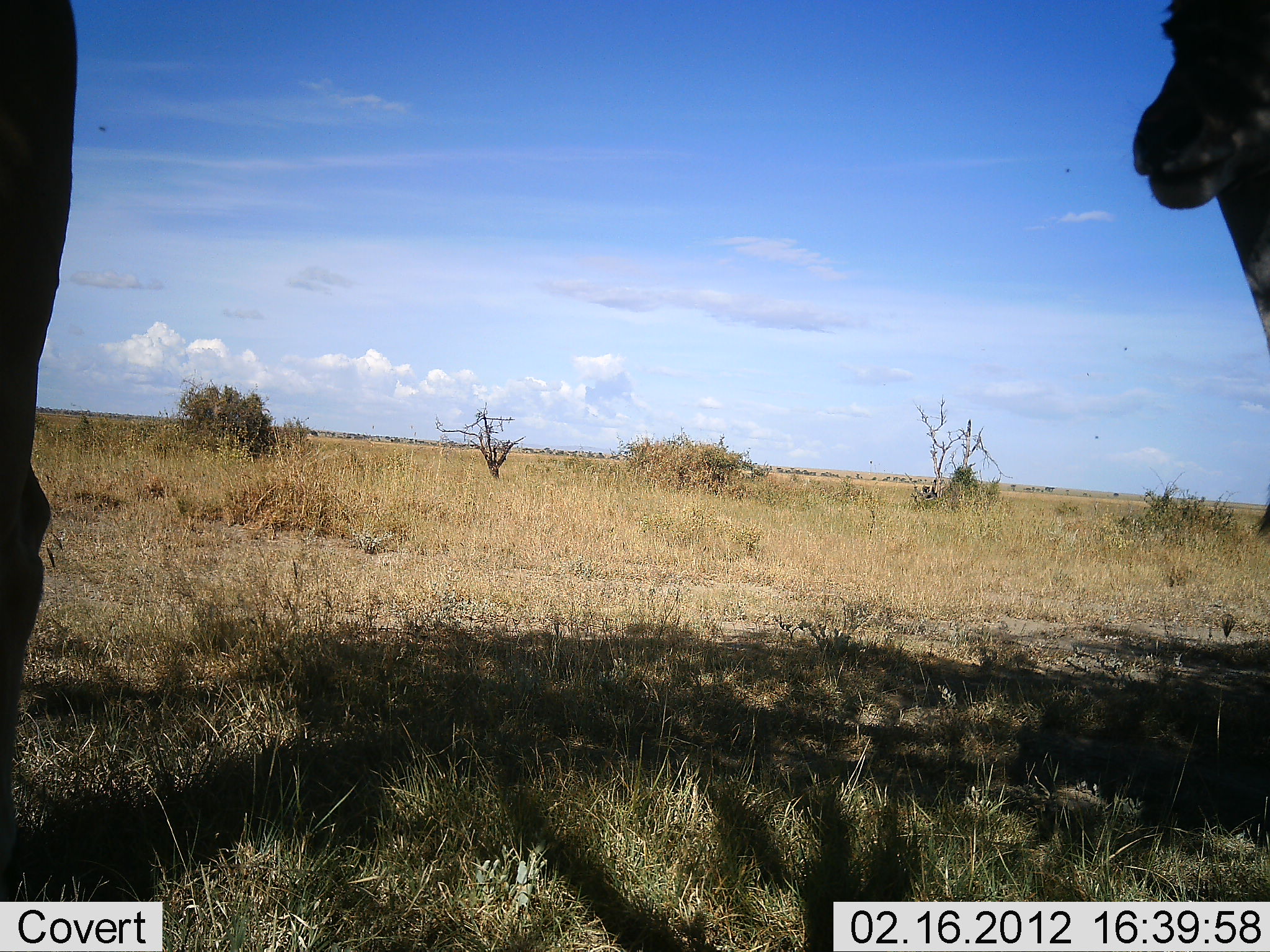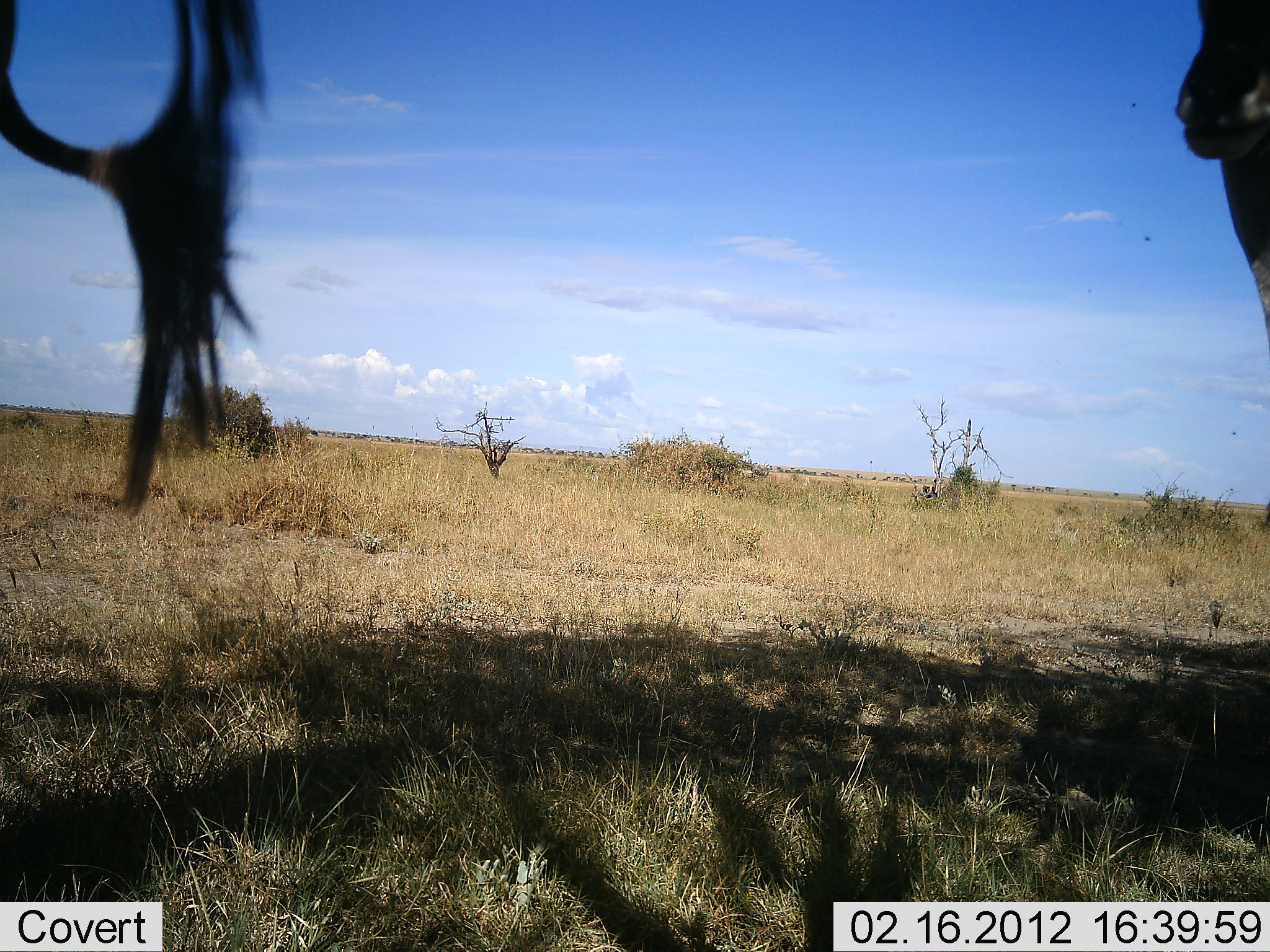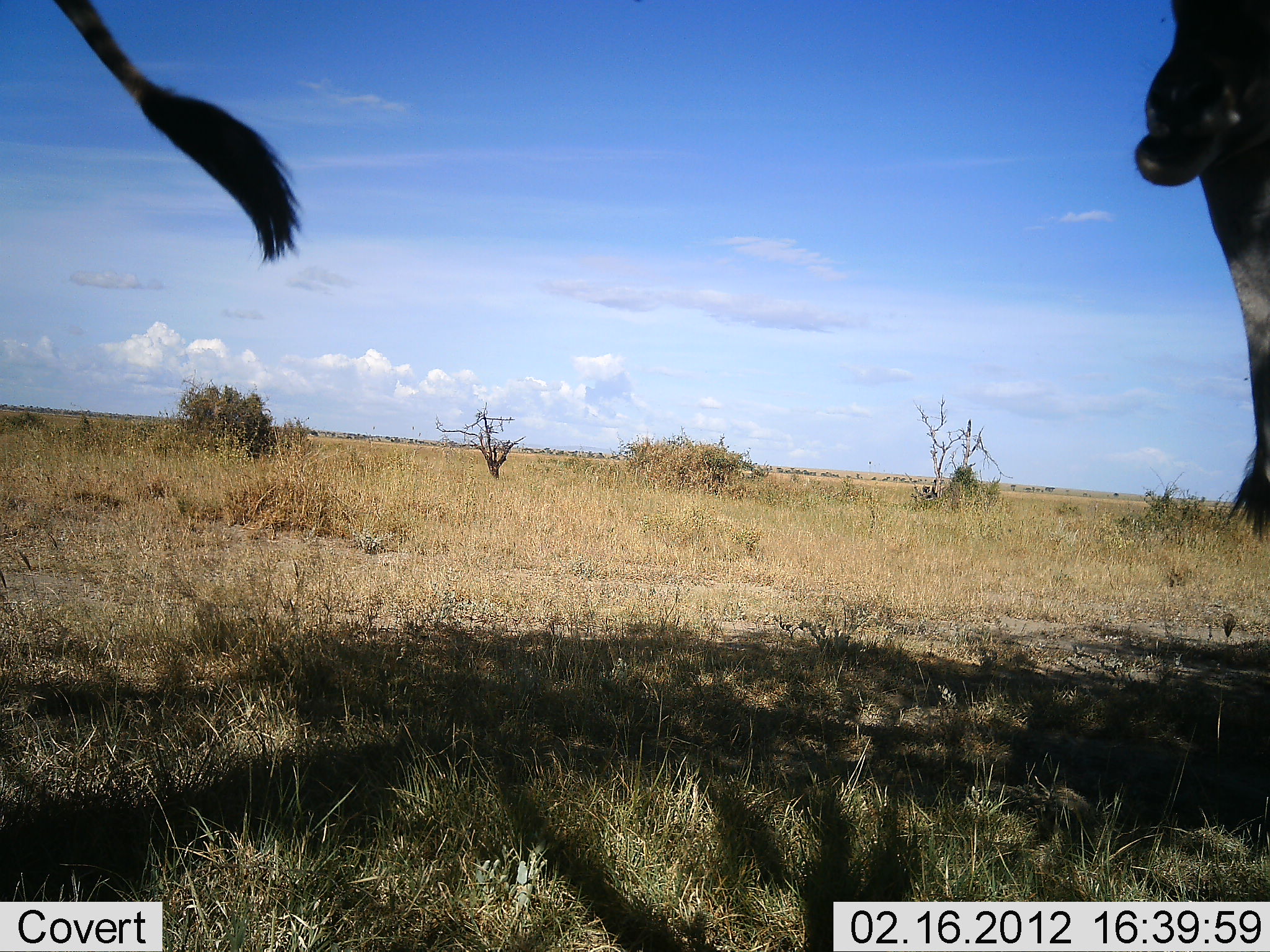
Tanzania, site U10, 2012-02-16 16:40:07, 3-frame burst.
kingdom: Animalia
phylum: Chordata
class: Mammalia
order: Artiodactyla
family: Bovidae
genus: Tragelaphus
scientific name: Tragelaphus oryx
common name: eland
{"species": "eland (Tragelaphus oryx)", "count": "2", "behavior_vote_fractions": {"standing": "80%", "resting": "0%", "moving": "20%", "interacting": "0%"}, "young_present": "0%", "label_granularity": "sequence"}